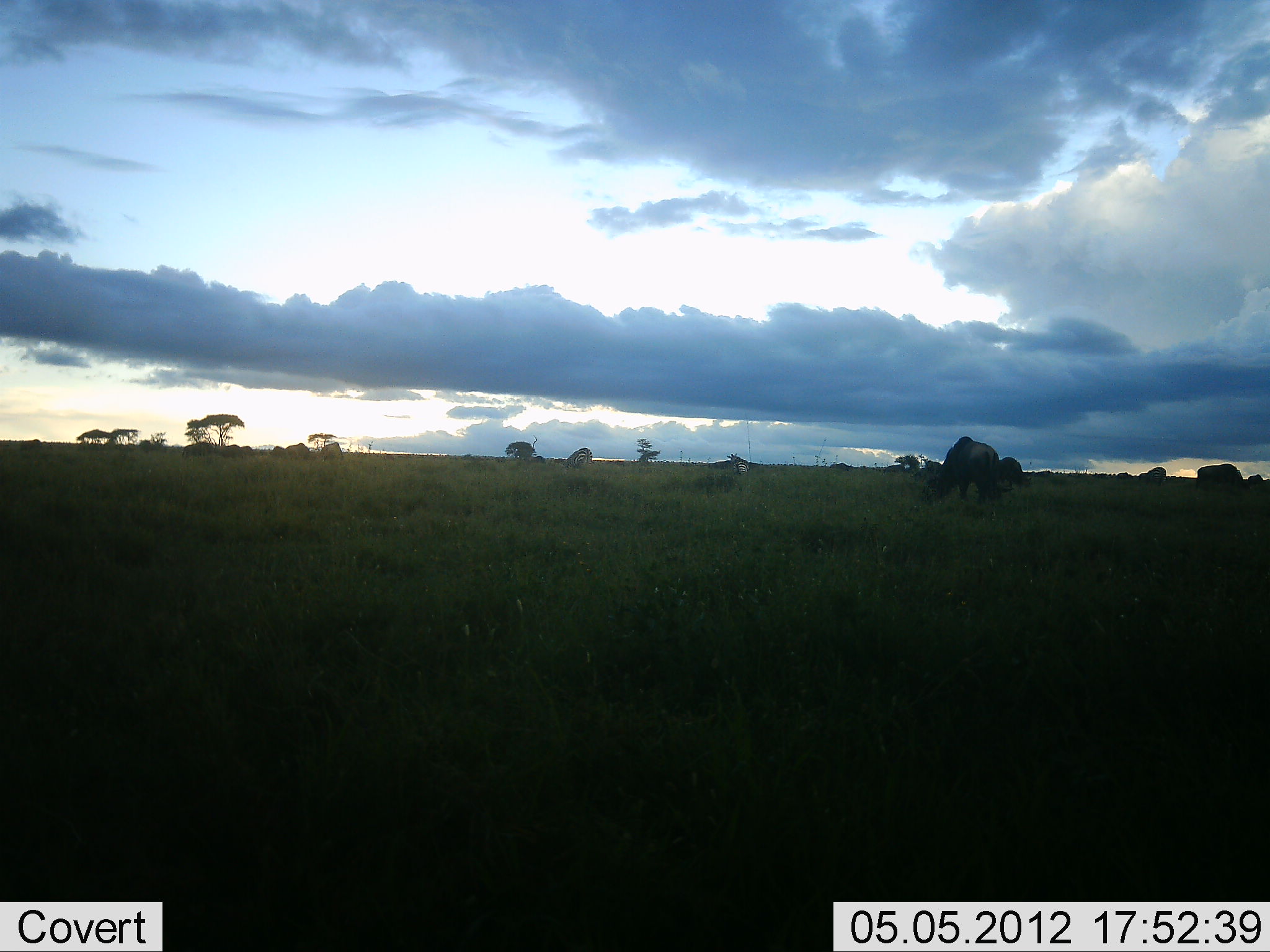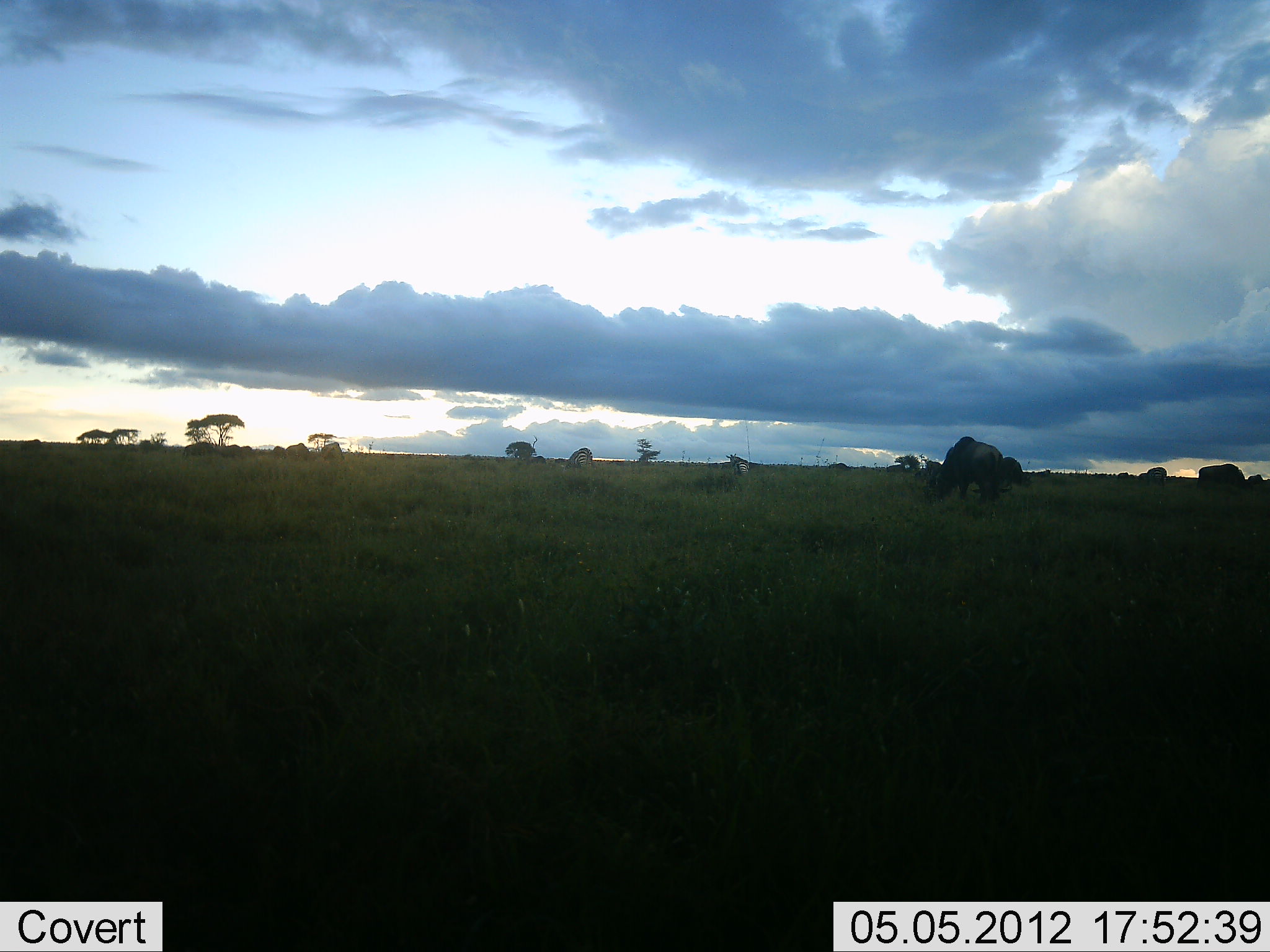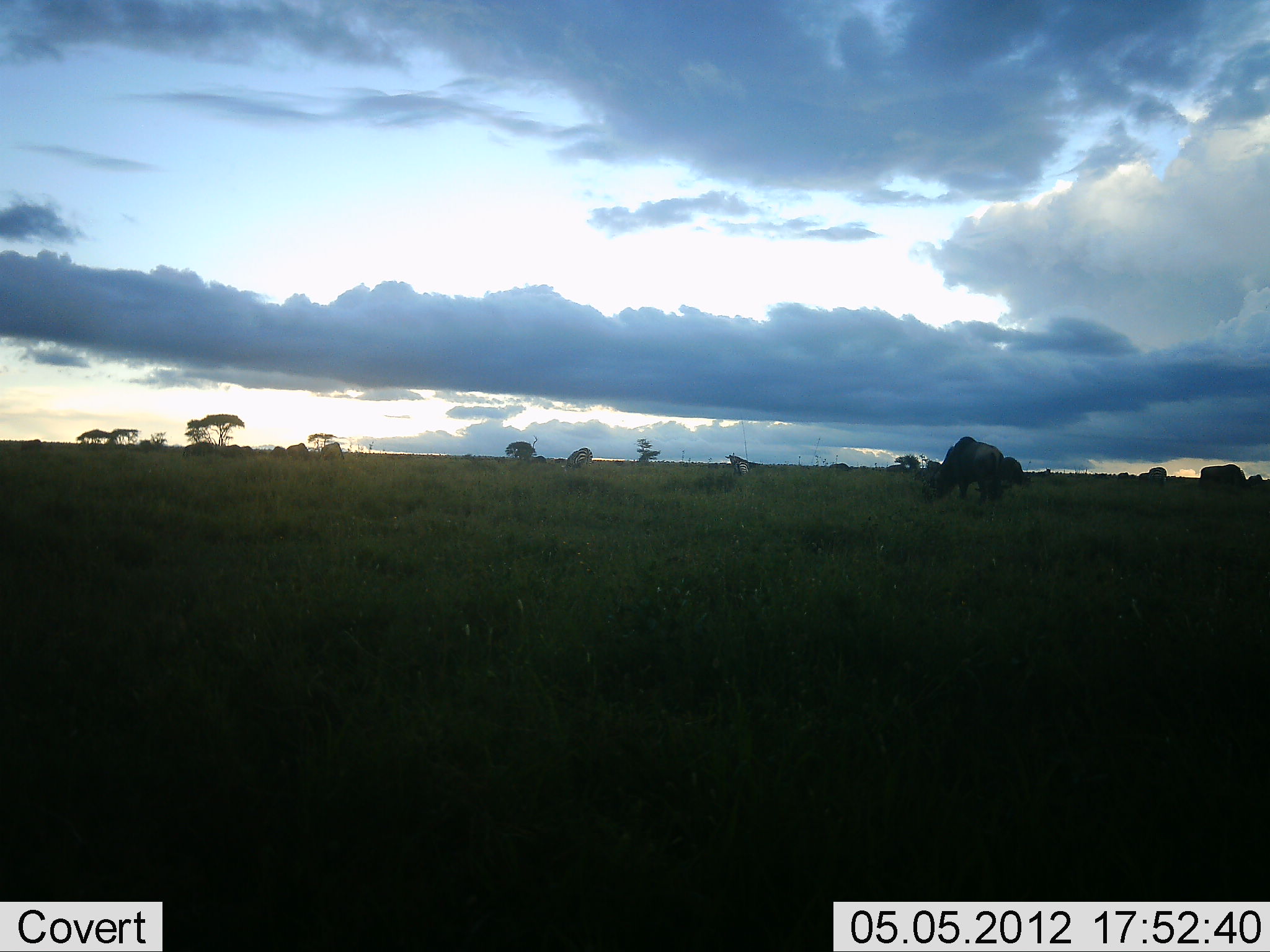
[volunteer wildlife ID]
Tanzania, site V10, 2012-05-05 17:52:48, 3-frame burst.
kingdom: Animalia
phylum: Chordata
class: Mammalia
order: Artiodactyla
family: Bovidae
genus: Connochaetes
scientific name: Connochaetes taurinus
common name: blue wildebeest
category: wildebeest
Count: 7.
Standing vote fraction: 45%.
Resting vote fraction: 0%.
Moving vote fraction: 0%.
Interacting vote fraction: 0%.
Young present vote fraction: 0%.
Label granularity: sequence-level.